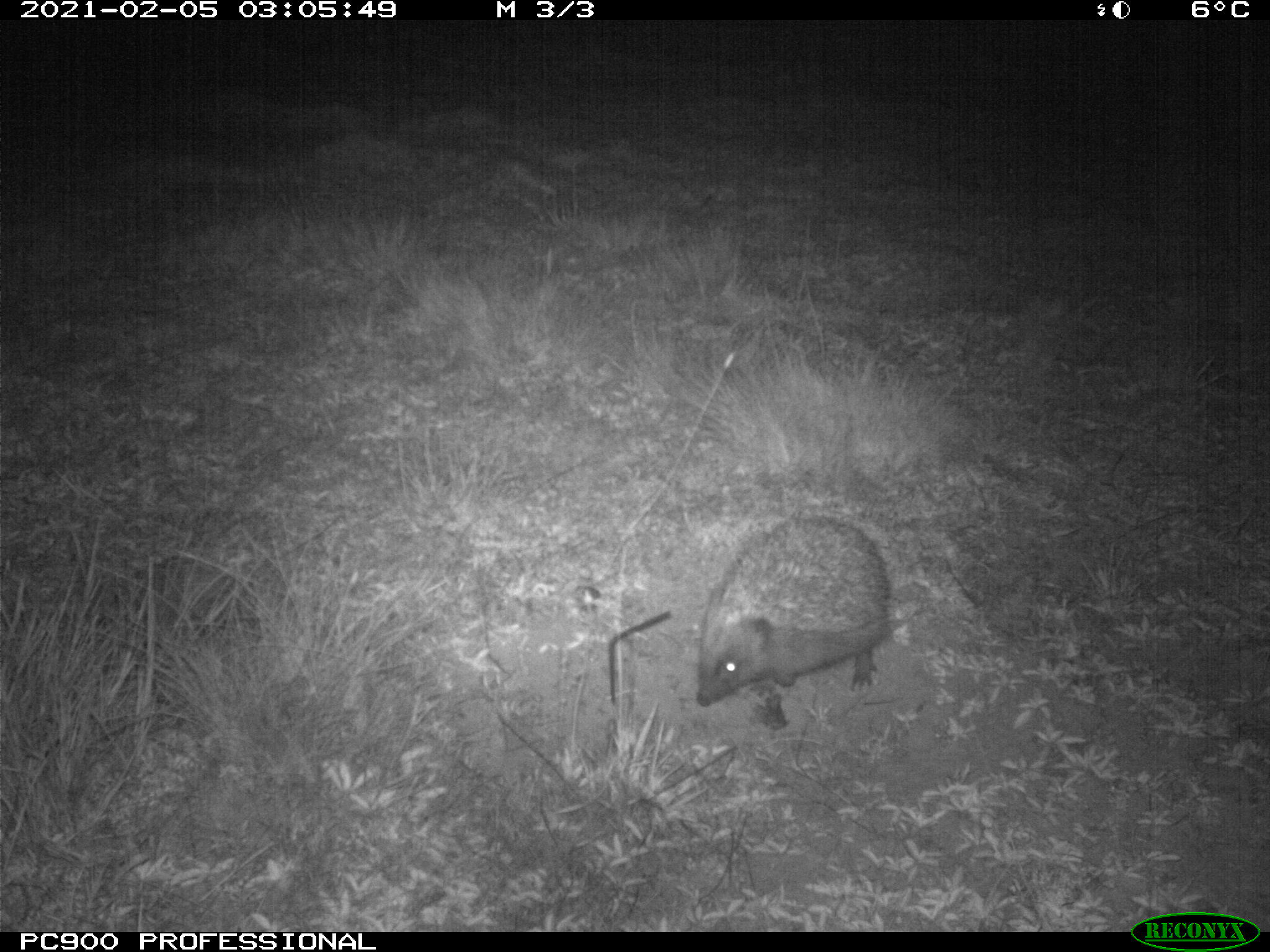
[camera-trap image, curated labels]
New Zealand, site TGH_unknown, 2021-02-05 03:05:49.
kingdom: Animalia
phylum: Chordata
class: Mammalia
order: Eulipotyphla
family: Erinaceidae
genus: Erinaceus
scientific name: Erinaceus europaeus europaeus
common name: european hedgehog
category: hedgehog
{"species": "hedgehog (european hedgehog) (Erinaceus europaeus europaeus)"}